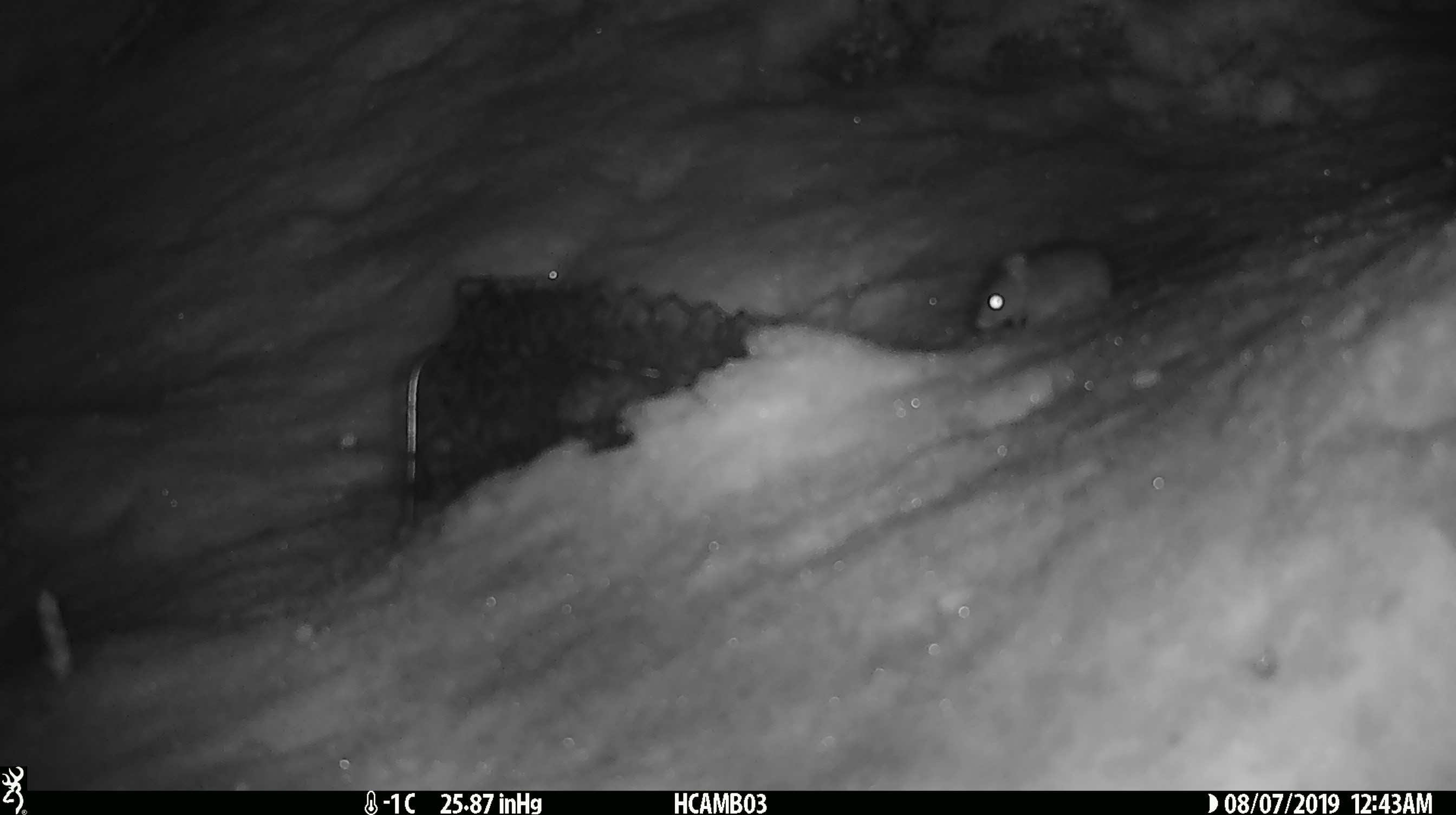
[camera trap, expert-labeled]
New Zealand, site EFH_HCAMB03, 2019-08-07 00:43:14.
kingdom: Animalia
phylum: Chordata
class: Mammalia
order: Rodentia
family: Muridae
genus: Mus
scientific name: Mus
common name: mouse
Mouse (Mus).